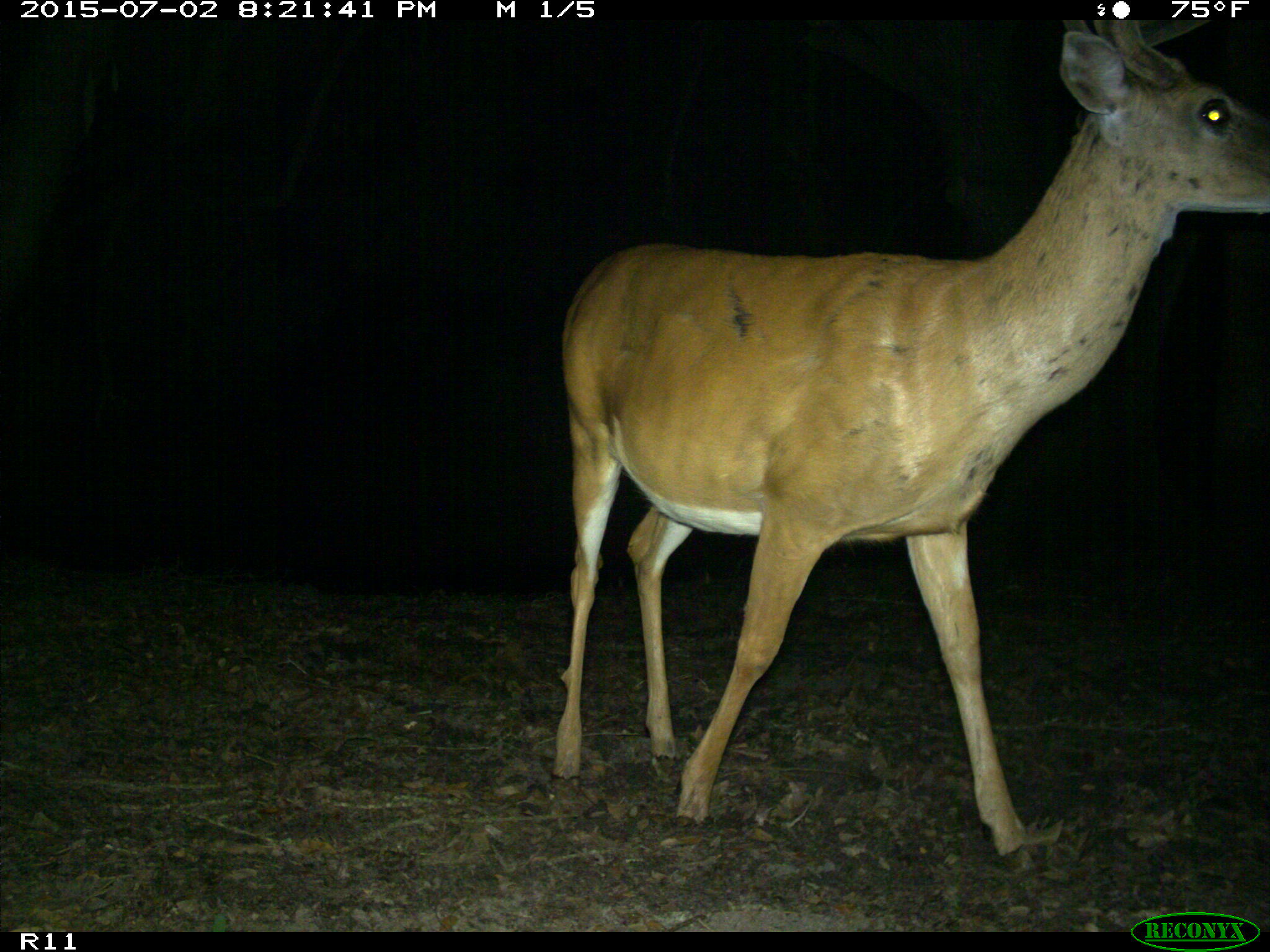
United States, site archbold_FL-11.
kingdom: Animalia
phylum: Chordata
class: Mammalia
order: Artiodactyla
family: Cervidae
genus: Odocoileus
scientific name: Odocoileus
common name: deer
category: unidentified deer